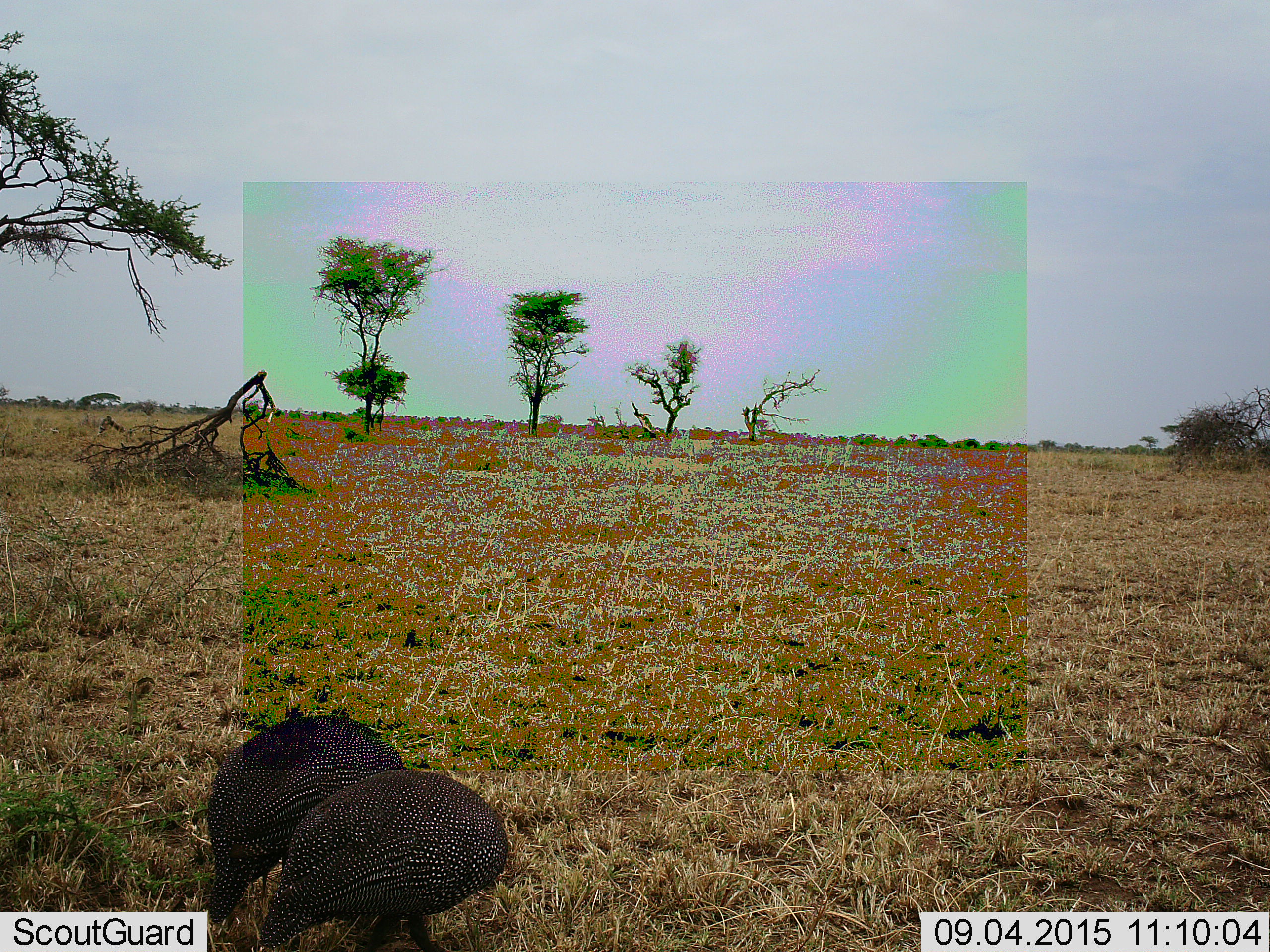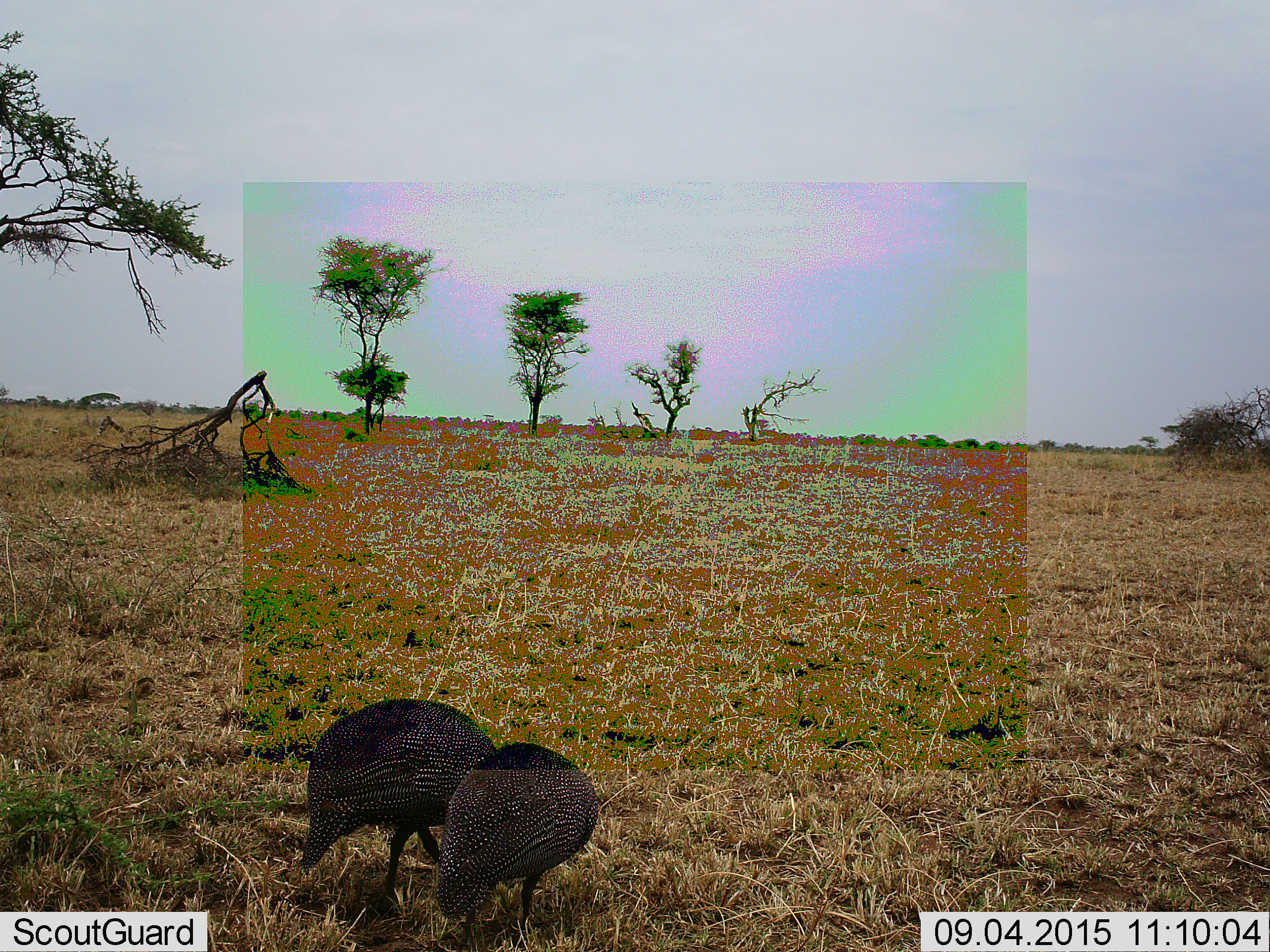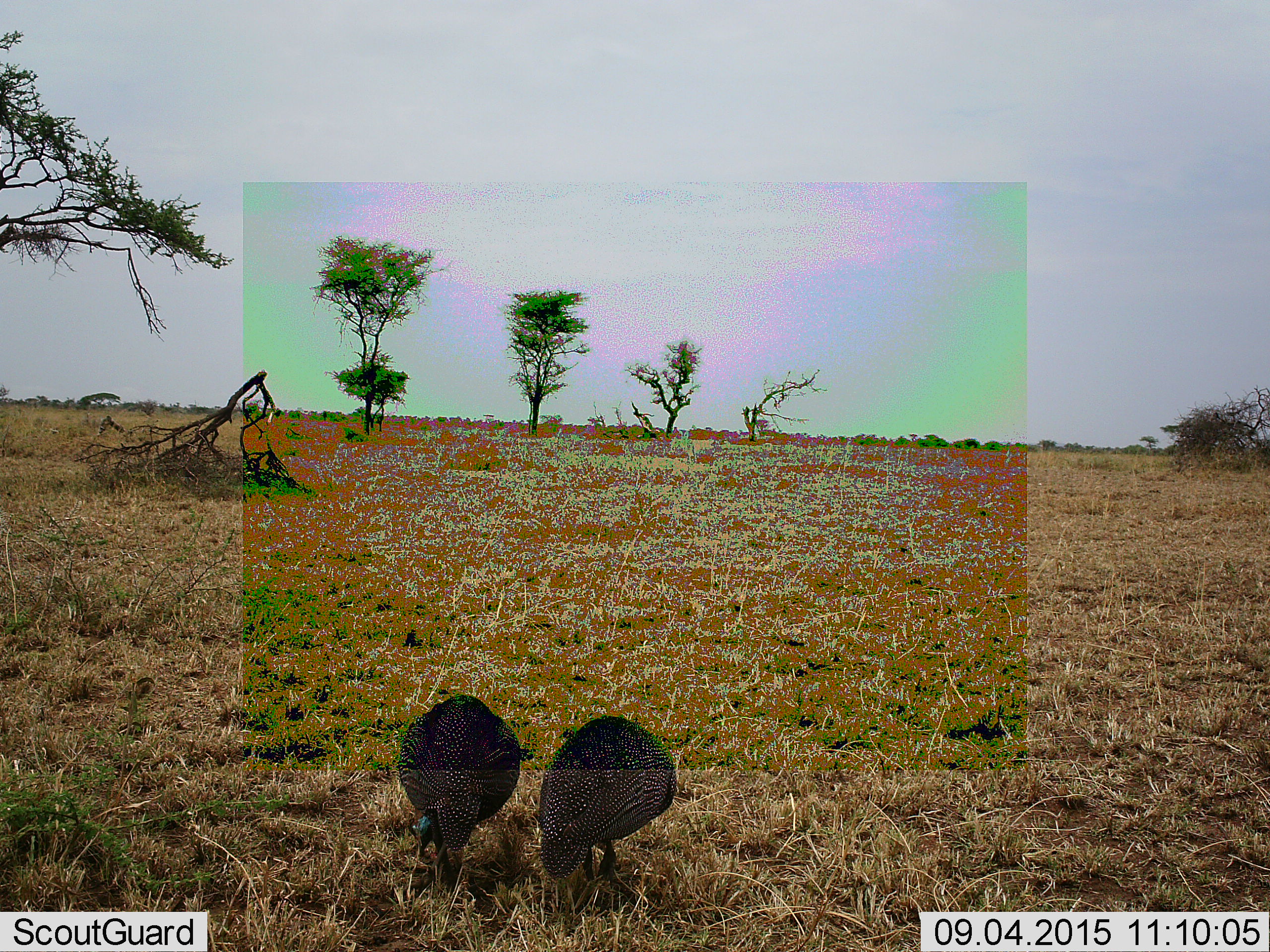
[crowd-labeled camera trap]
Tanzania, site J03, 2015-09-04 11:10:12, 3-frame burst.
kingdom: Animalia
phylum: Chordata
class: Aves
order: Galliformes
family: Numididae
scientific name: Numididae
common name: guinea fowl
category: guineafowl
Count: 2.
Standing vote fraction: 11%.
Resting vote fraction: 0%.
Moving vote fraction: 100%.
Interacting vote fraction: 0%.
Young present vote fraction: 0%.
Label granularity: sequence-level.